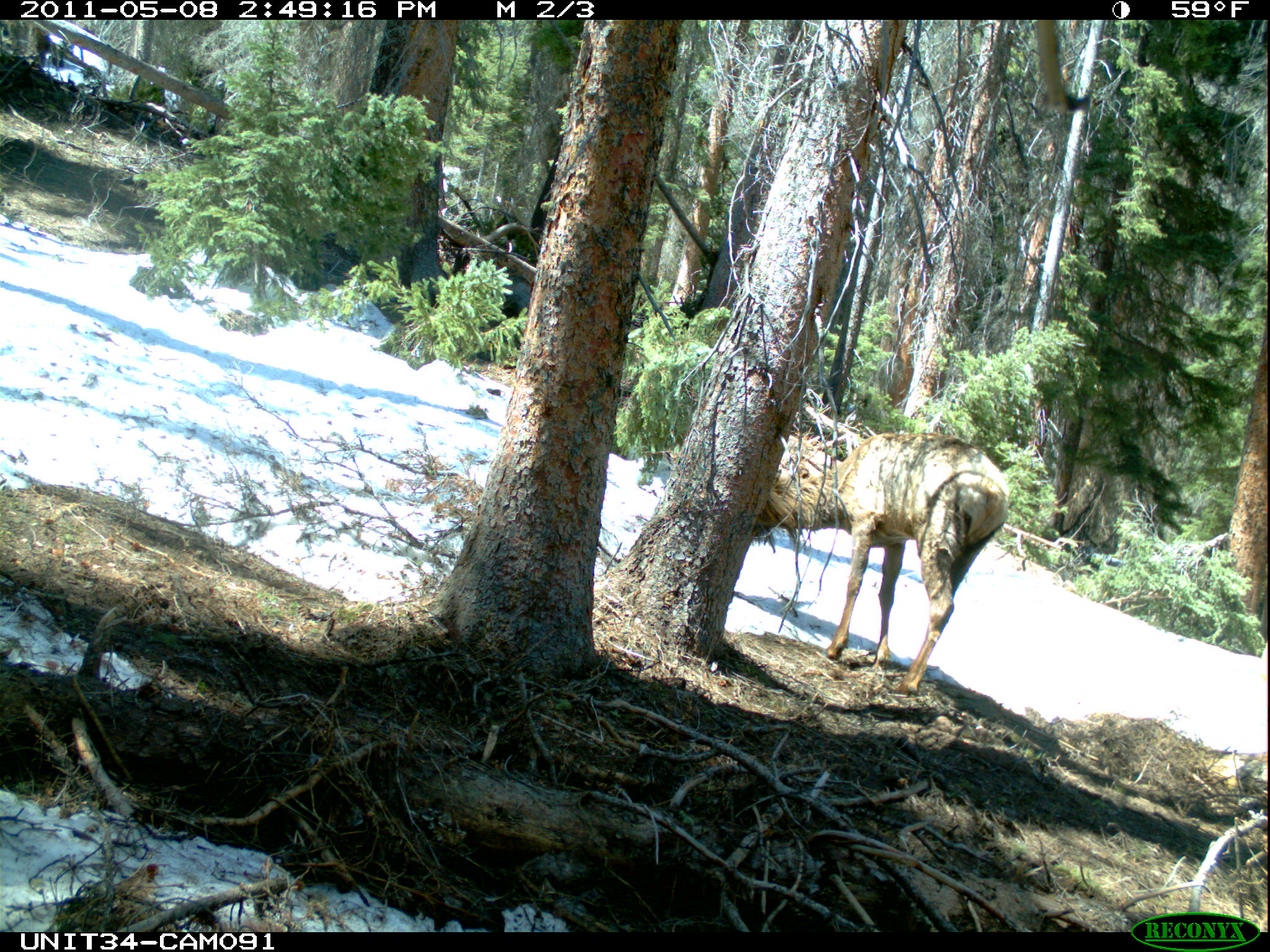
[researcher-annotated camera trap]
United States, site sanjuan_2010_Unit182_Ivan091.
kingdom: Animalia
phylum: Chordata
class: Mammalia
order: Artiodactyla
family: Cervidae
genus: Cervus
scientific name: Cervus elaphus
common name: red deer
Cervus elaphus (red deer).